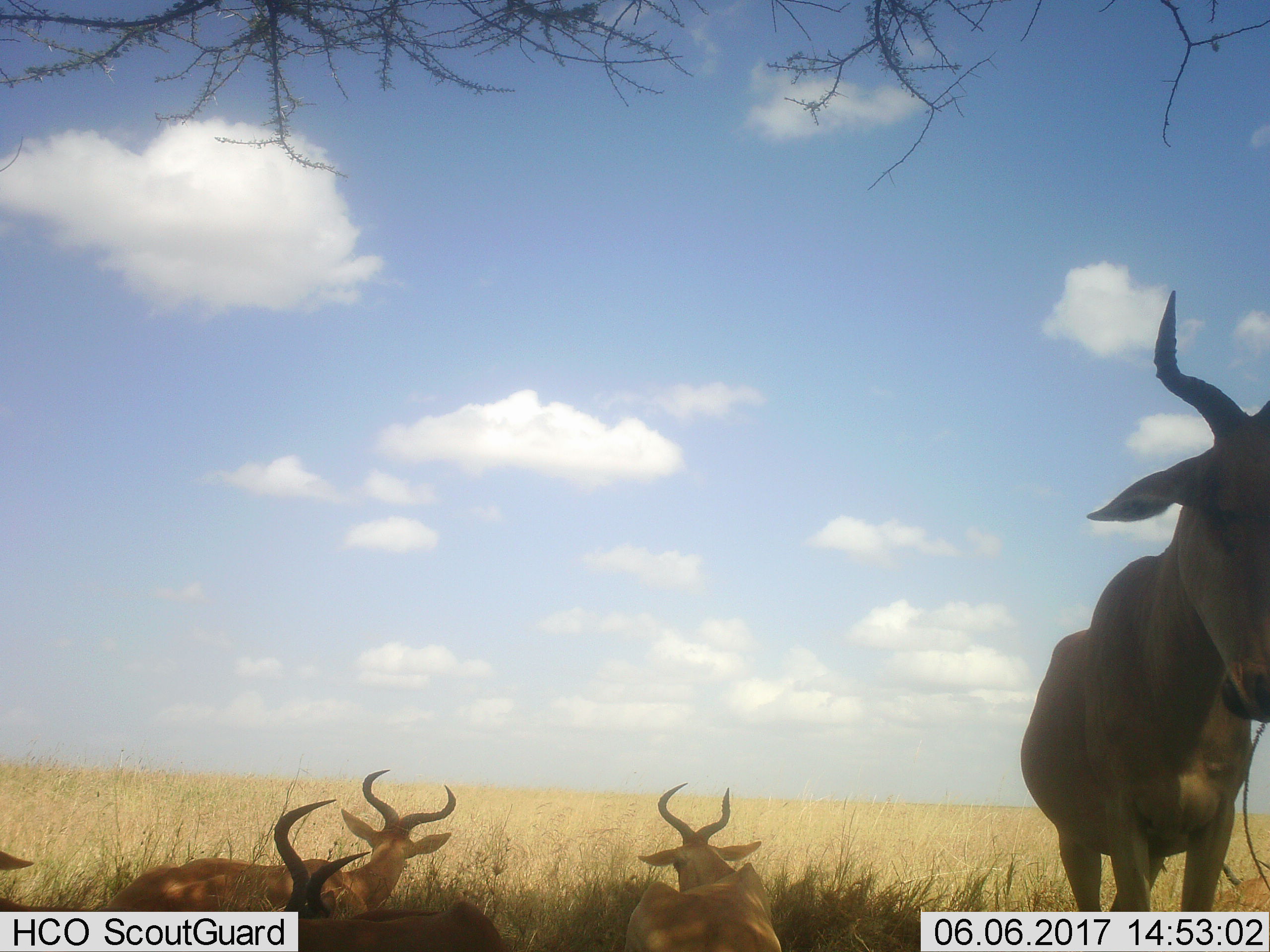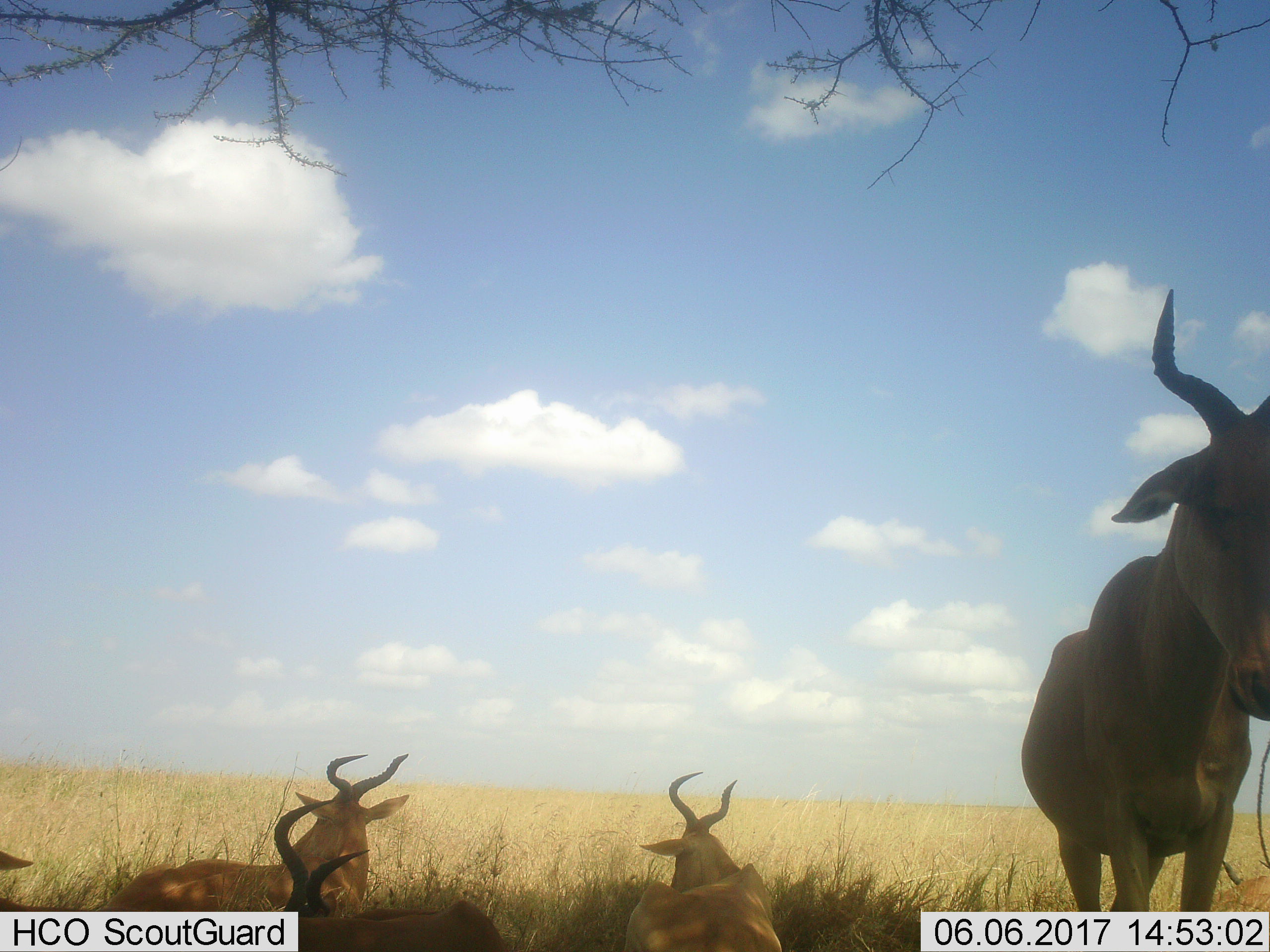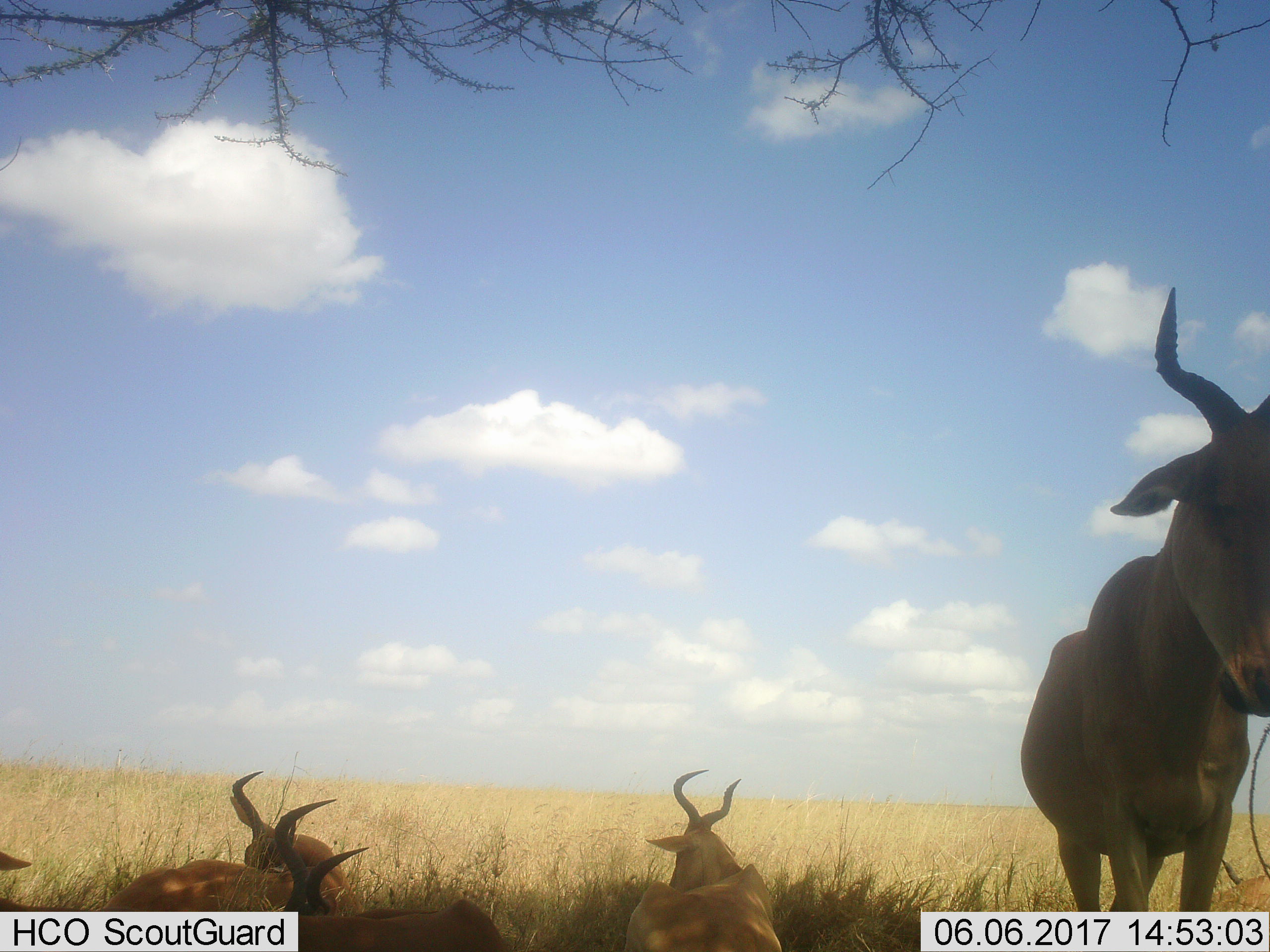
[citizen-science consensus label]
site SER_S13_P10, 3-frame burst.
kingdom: Animalia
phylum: Chordata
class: Mammalia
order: Artiodactyla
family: Bovidae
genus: Alcelaphus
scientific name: Alcelaphus buselaphus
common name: hartebeest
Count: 5.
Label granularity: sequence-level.